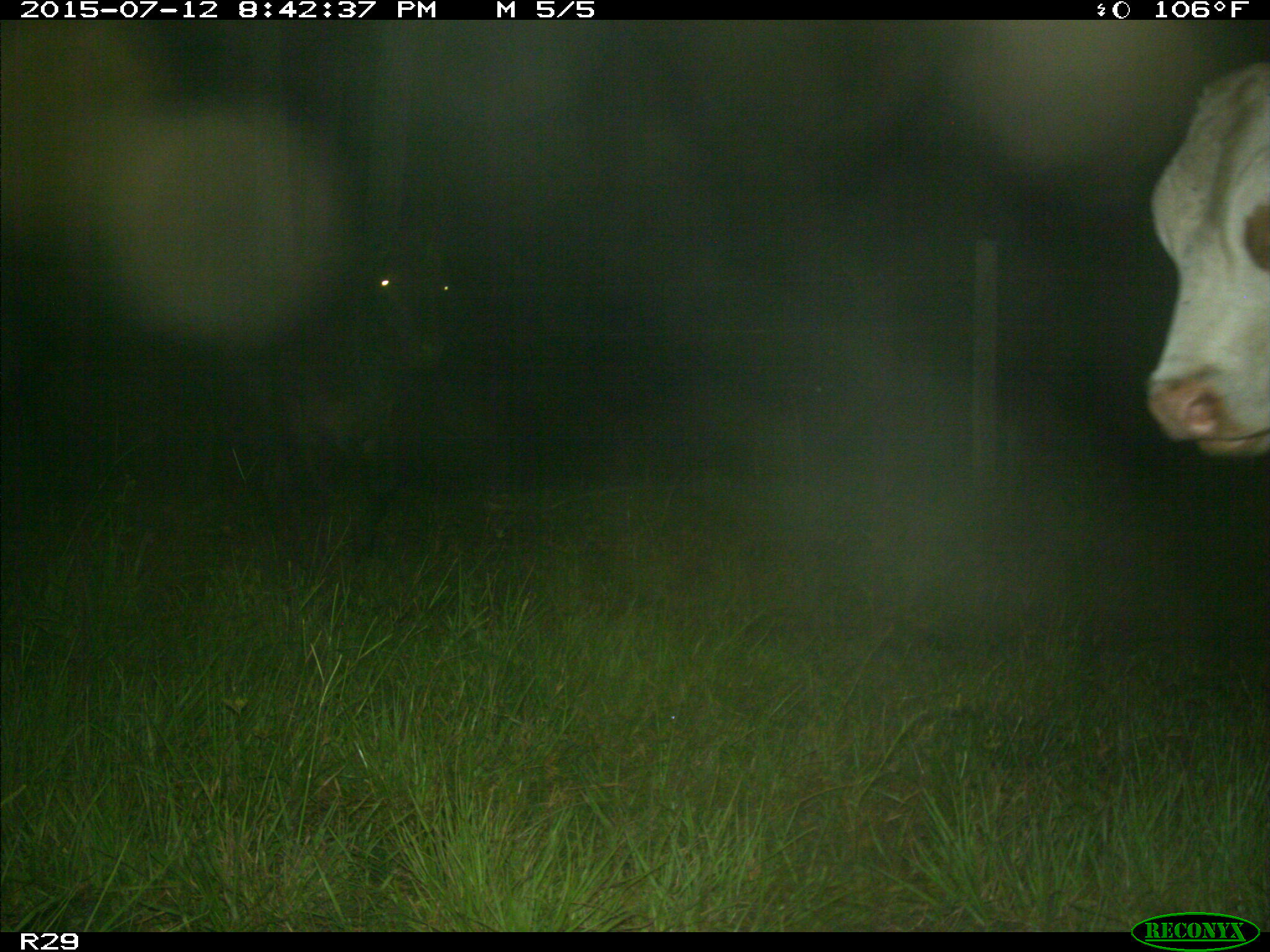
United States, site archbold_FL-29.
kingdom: Animalia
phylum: Chordata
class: Mammalia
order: Artiodactyla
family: Bovidae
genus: Bos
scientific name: Bos taurus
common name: domestic cow